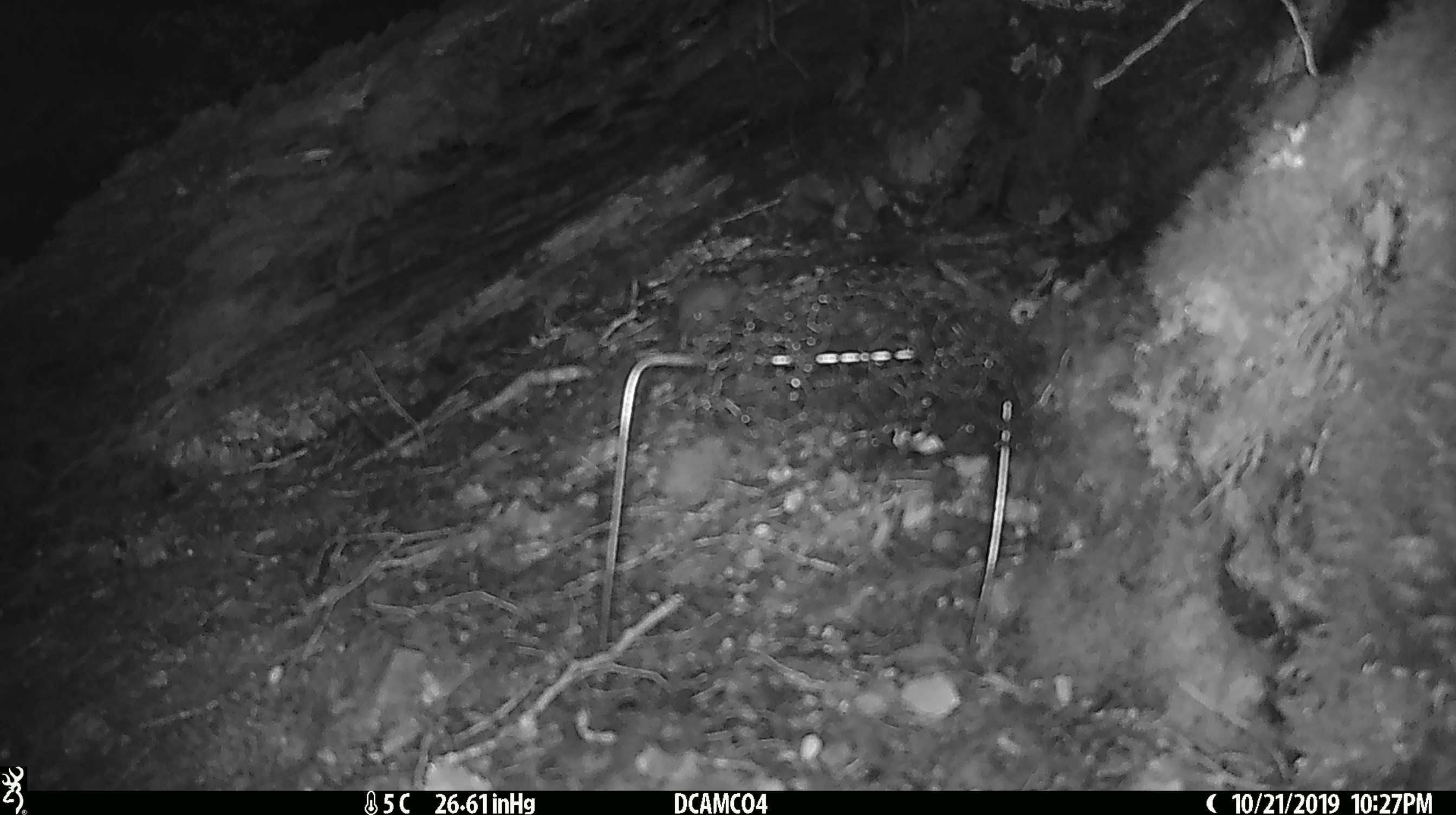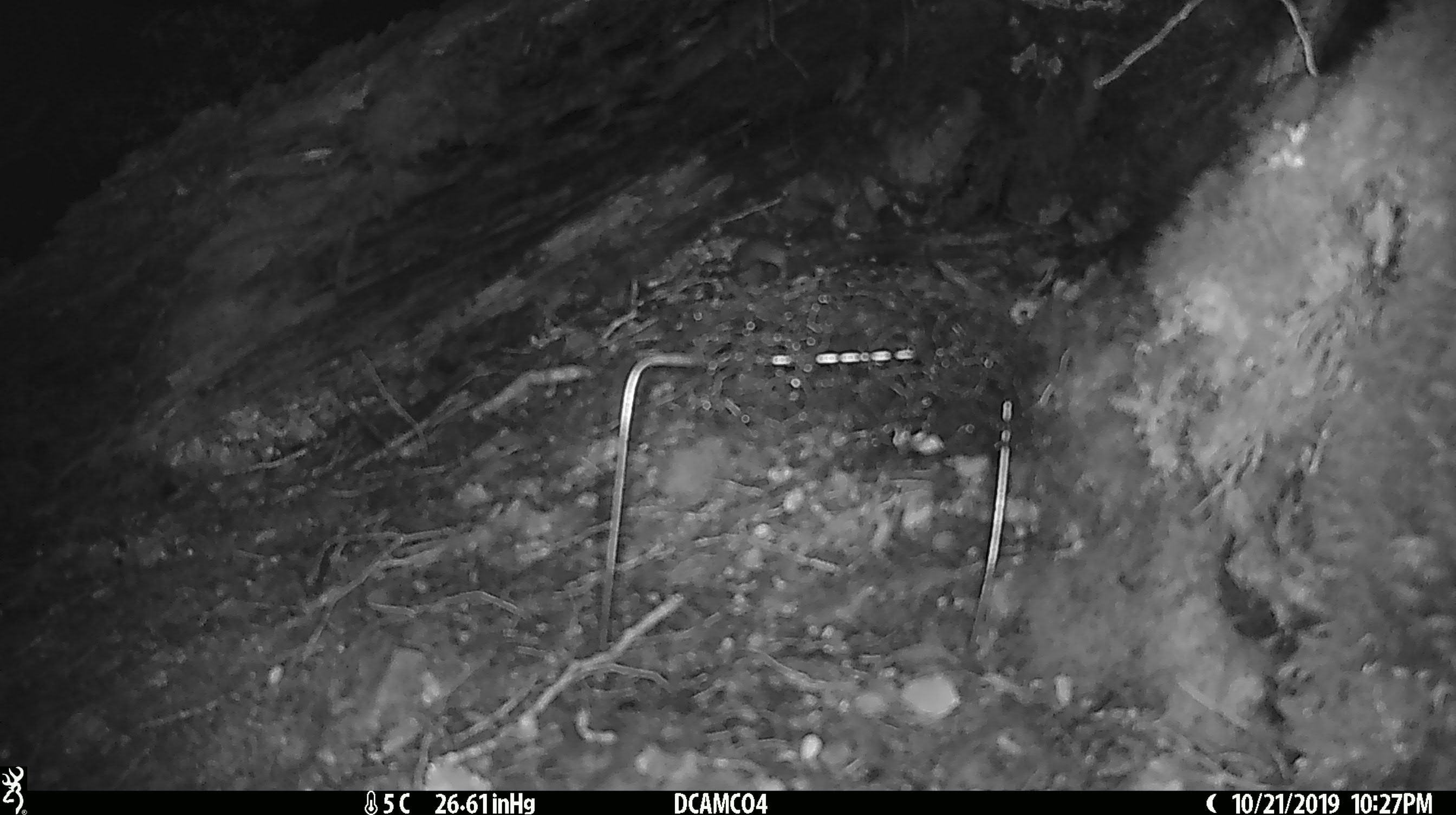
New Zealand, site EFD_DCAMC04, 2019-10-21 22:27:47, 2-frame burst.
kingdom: Animalia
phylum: Chordata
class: Mammalia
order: Rodentia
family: Muridae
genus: Mus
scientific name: Mus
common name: mouse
Mouse (Mus).